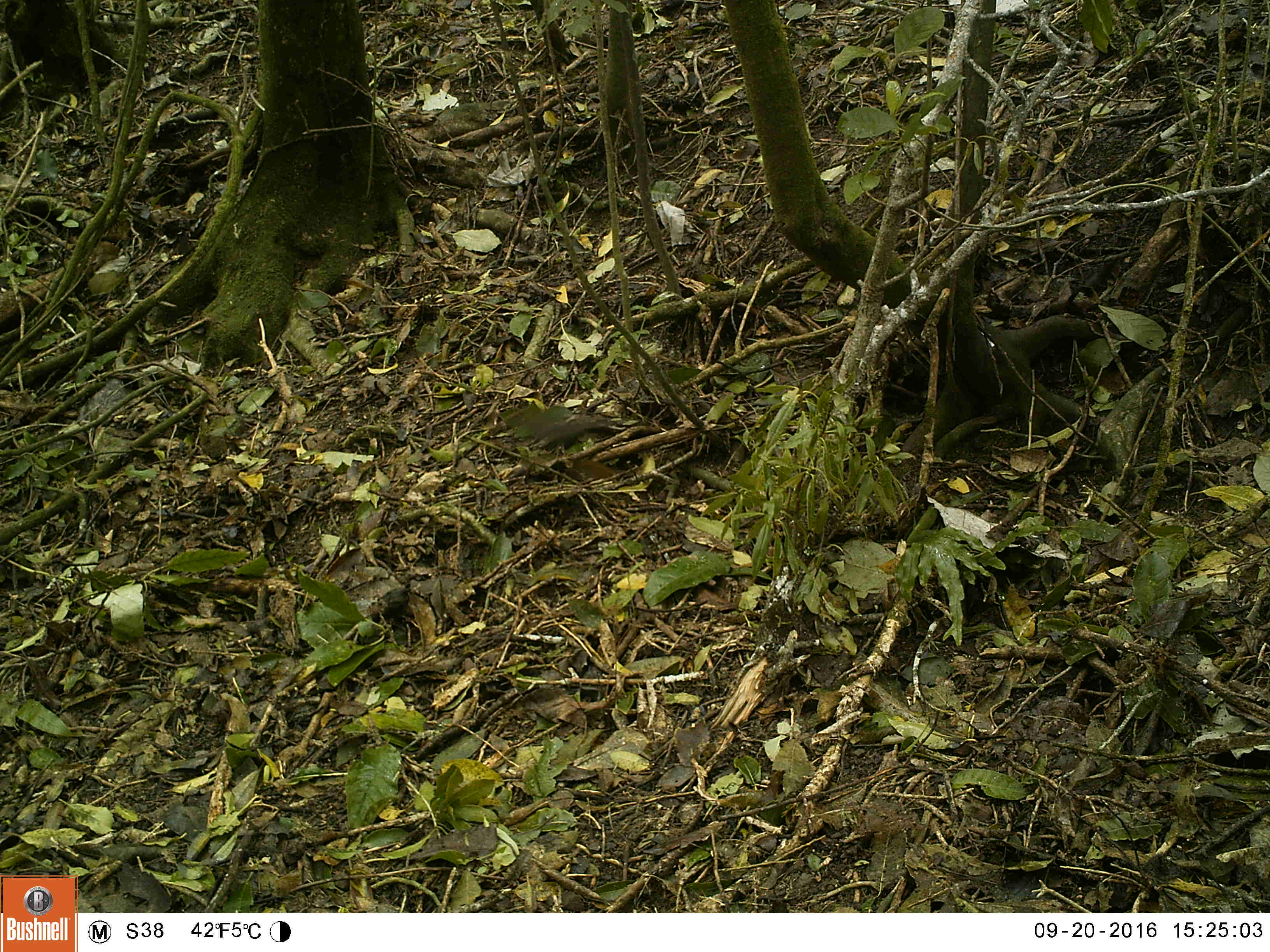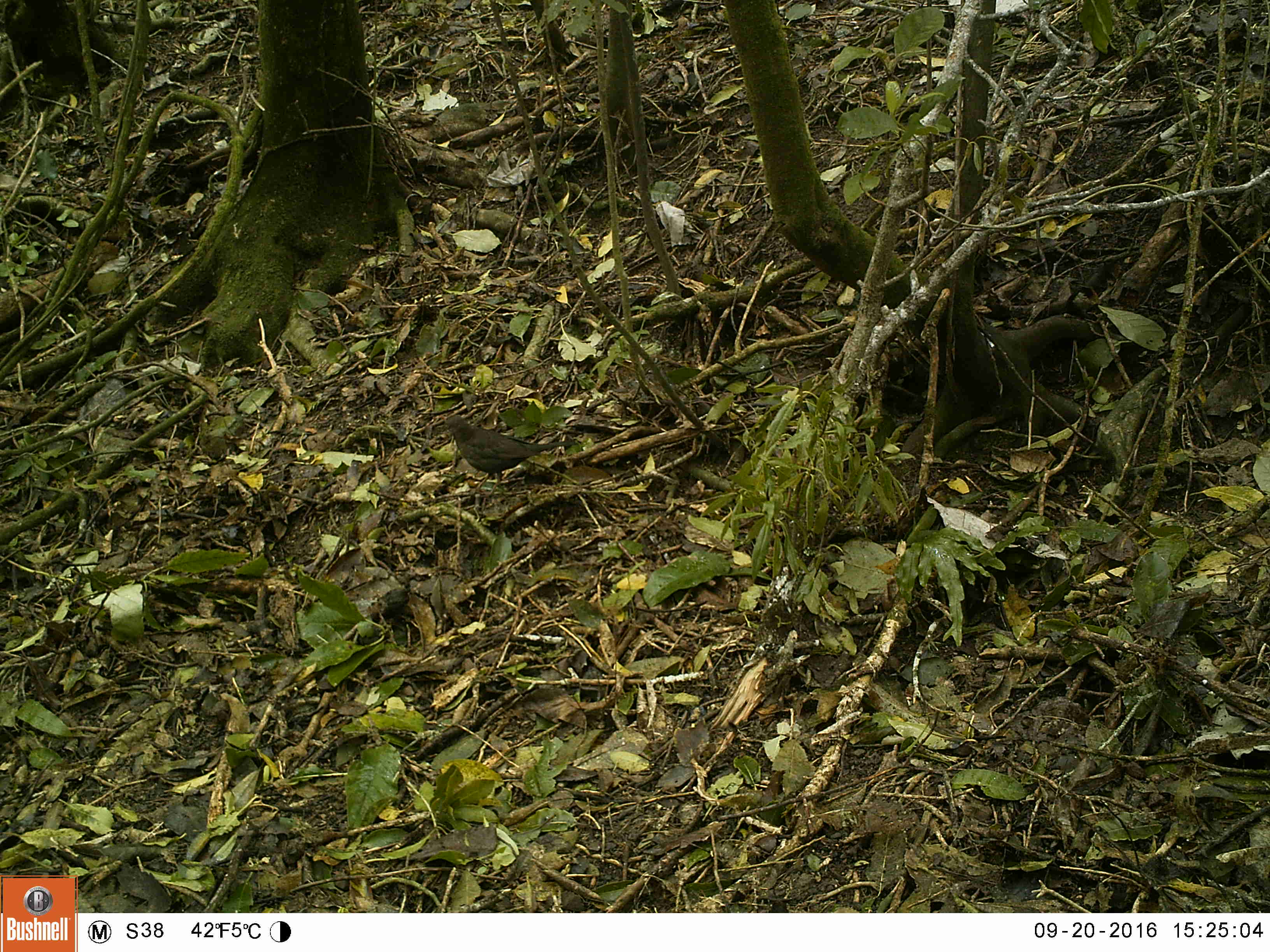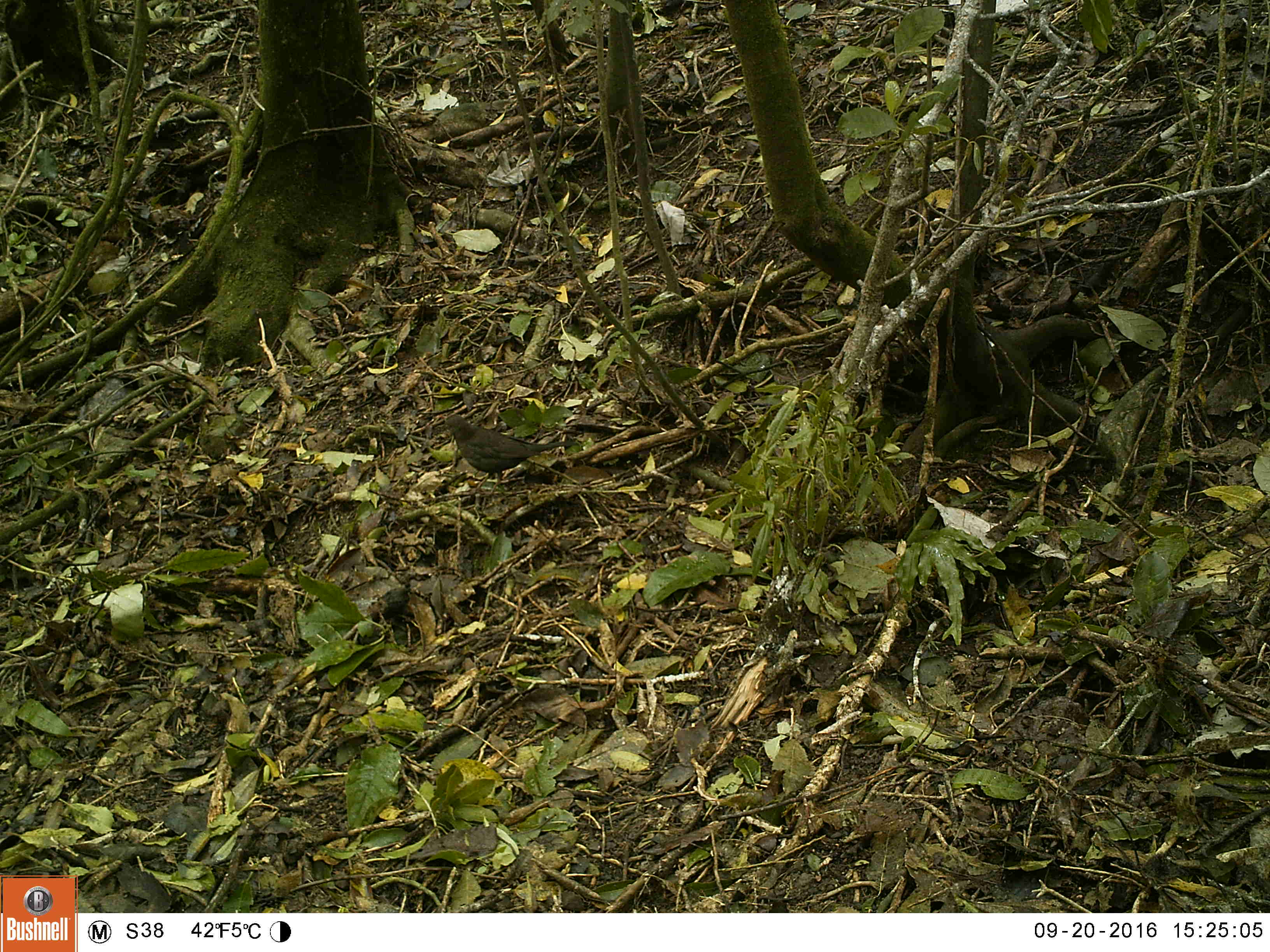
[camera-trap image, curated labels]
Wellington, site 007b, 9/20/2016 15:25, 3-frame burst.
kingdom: Animalia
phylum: Chordata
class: Aves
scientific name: Aves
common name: bird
Bird (Aves).